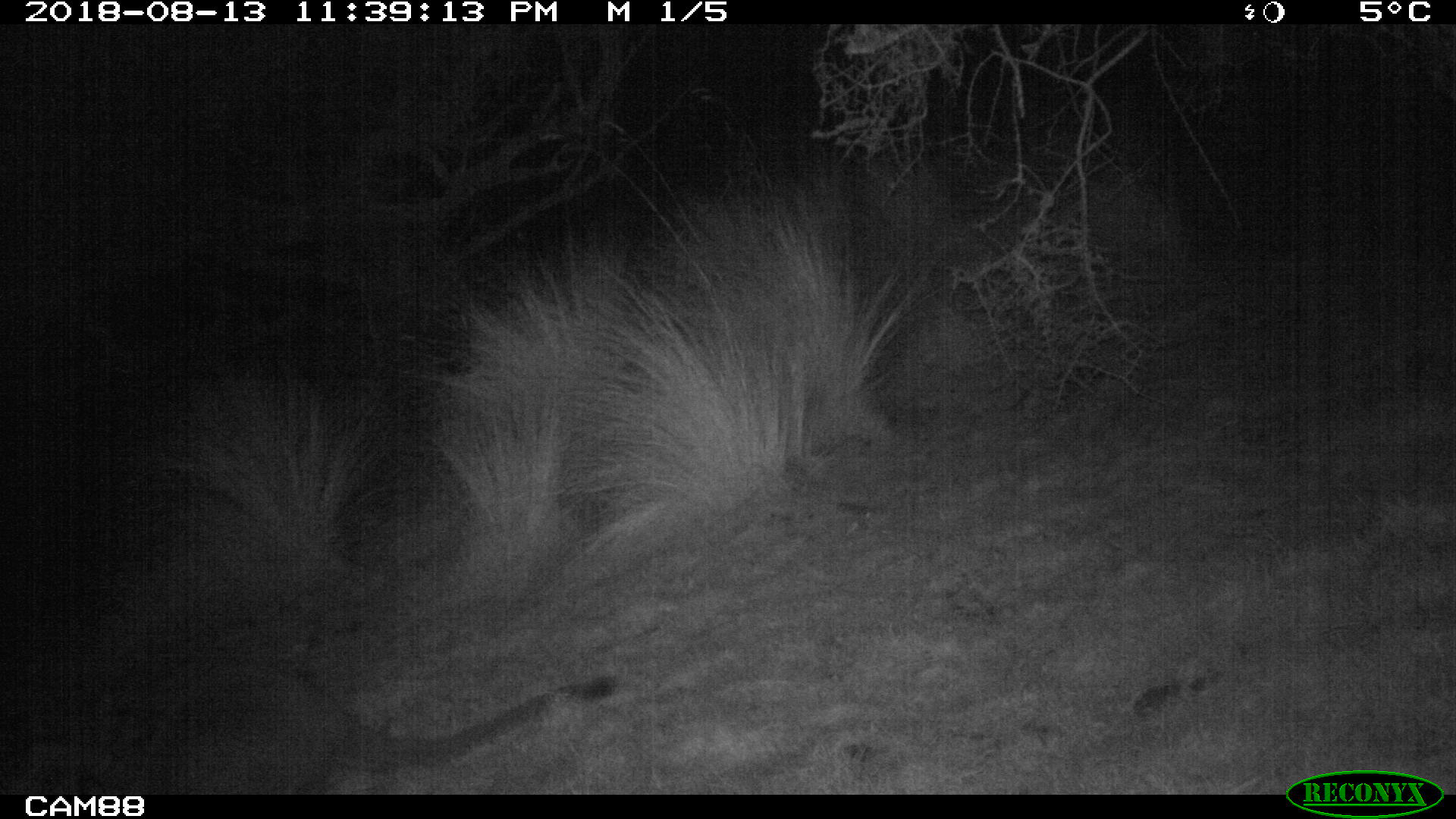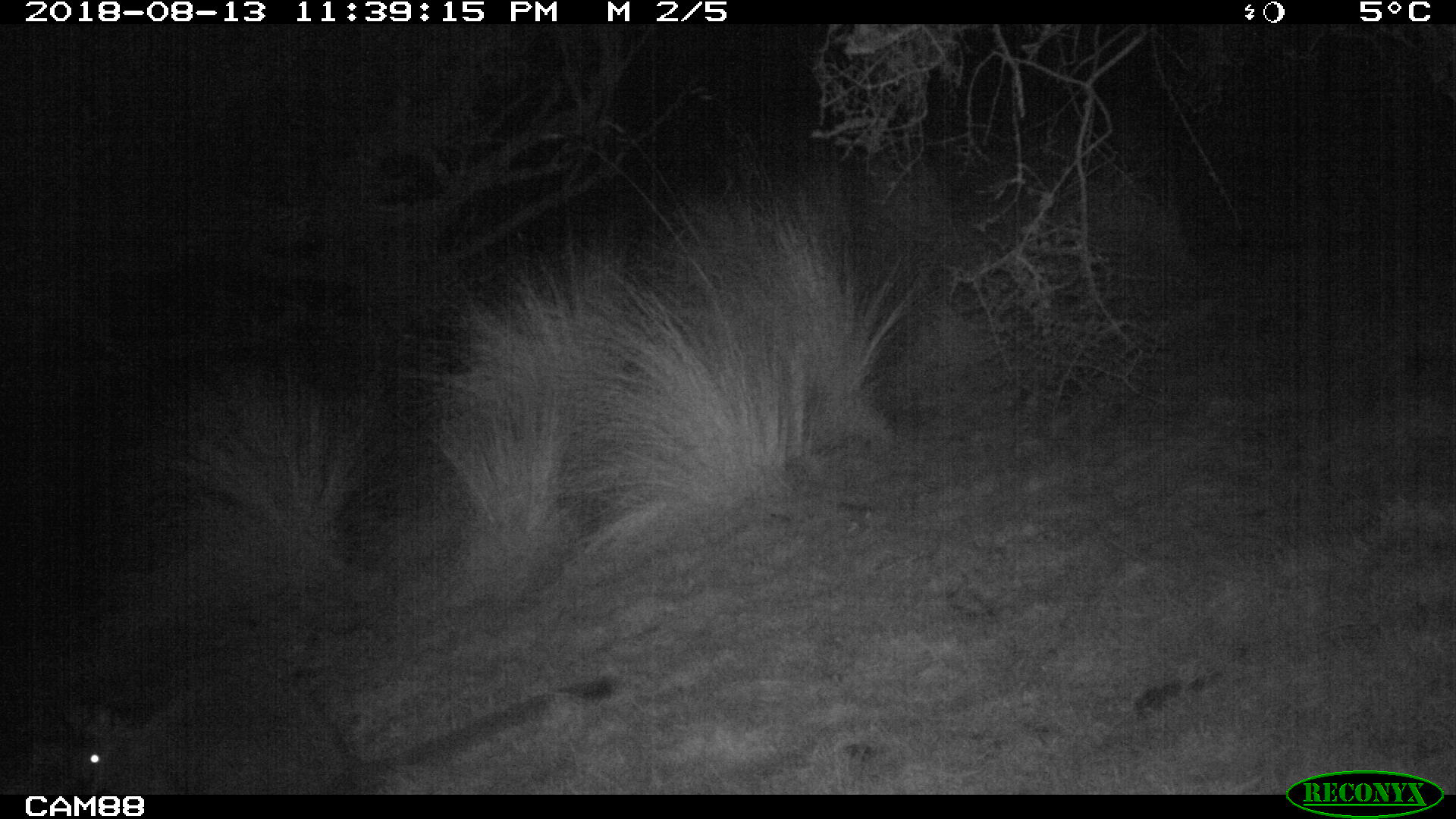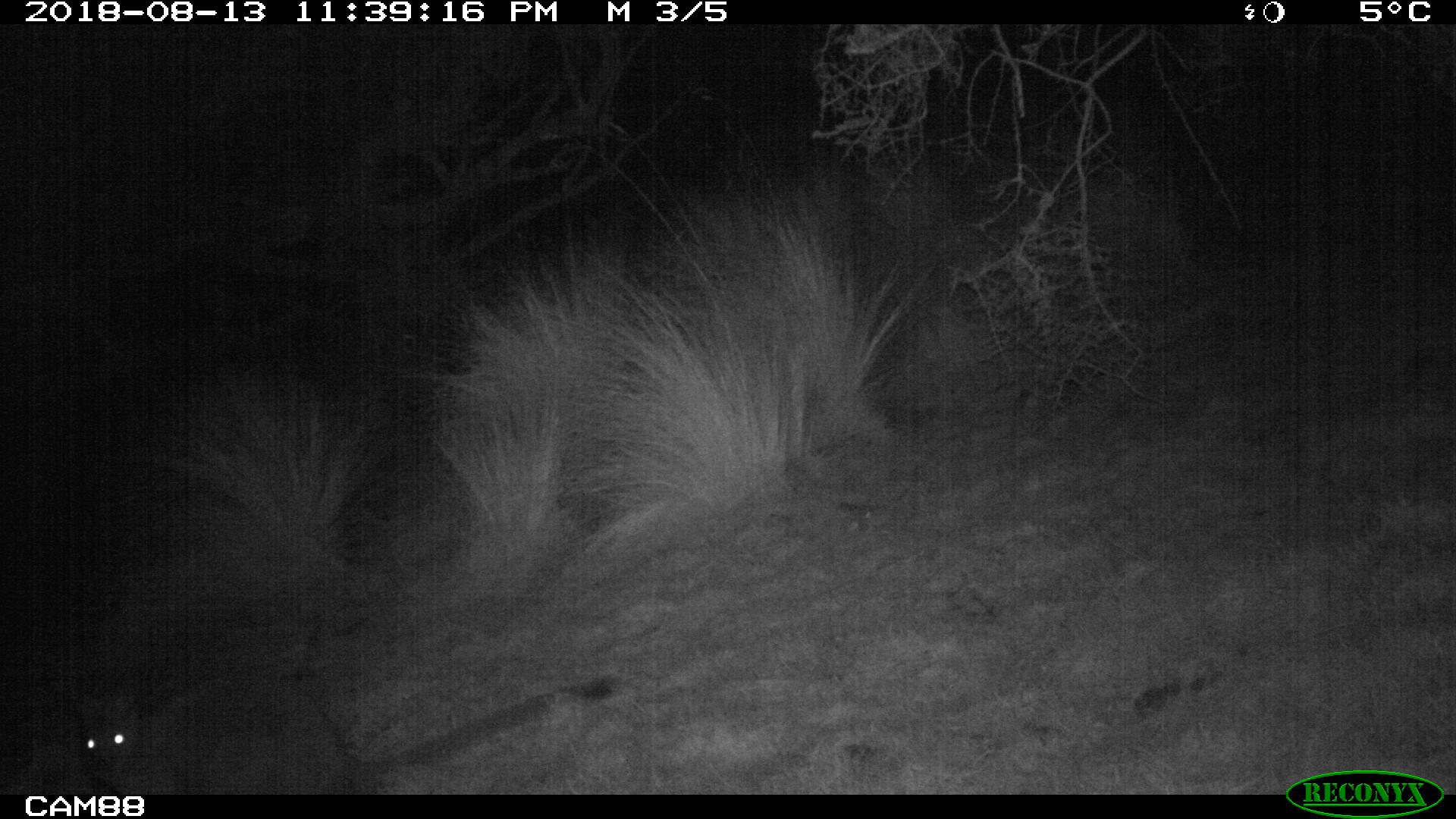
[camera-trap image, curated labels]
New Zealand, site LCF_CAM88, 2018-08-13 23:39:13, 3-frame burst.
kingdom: Animalia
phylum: Chordata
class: Mammalia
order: Diprotodontia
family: Macropodidae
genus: Notamacropus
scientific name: Notamacropus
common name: wallaby